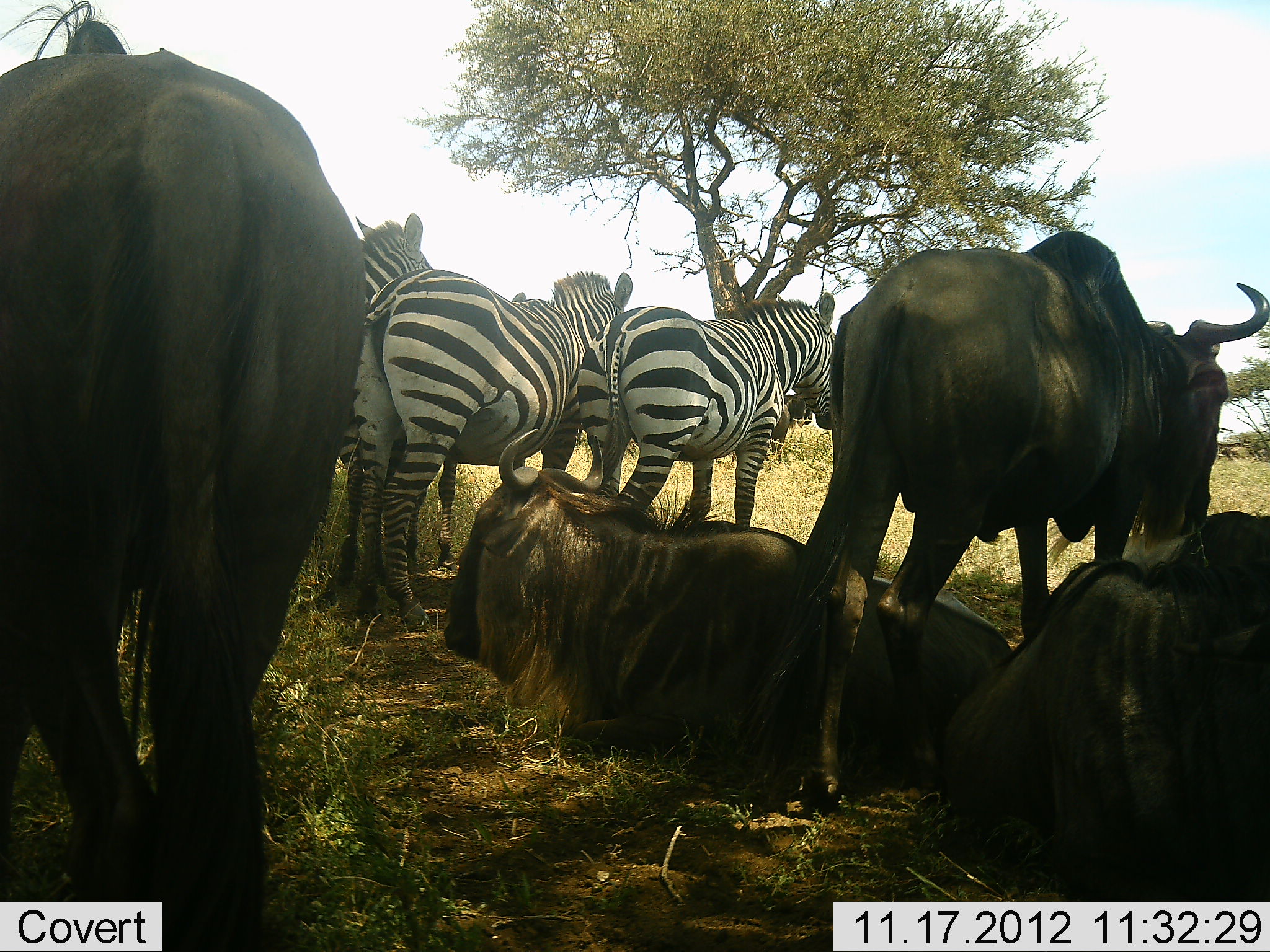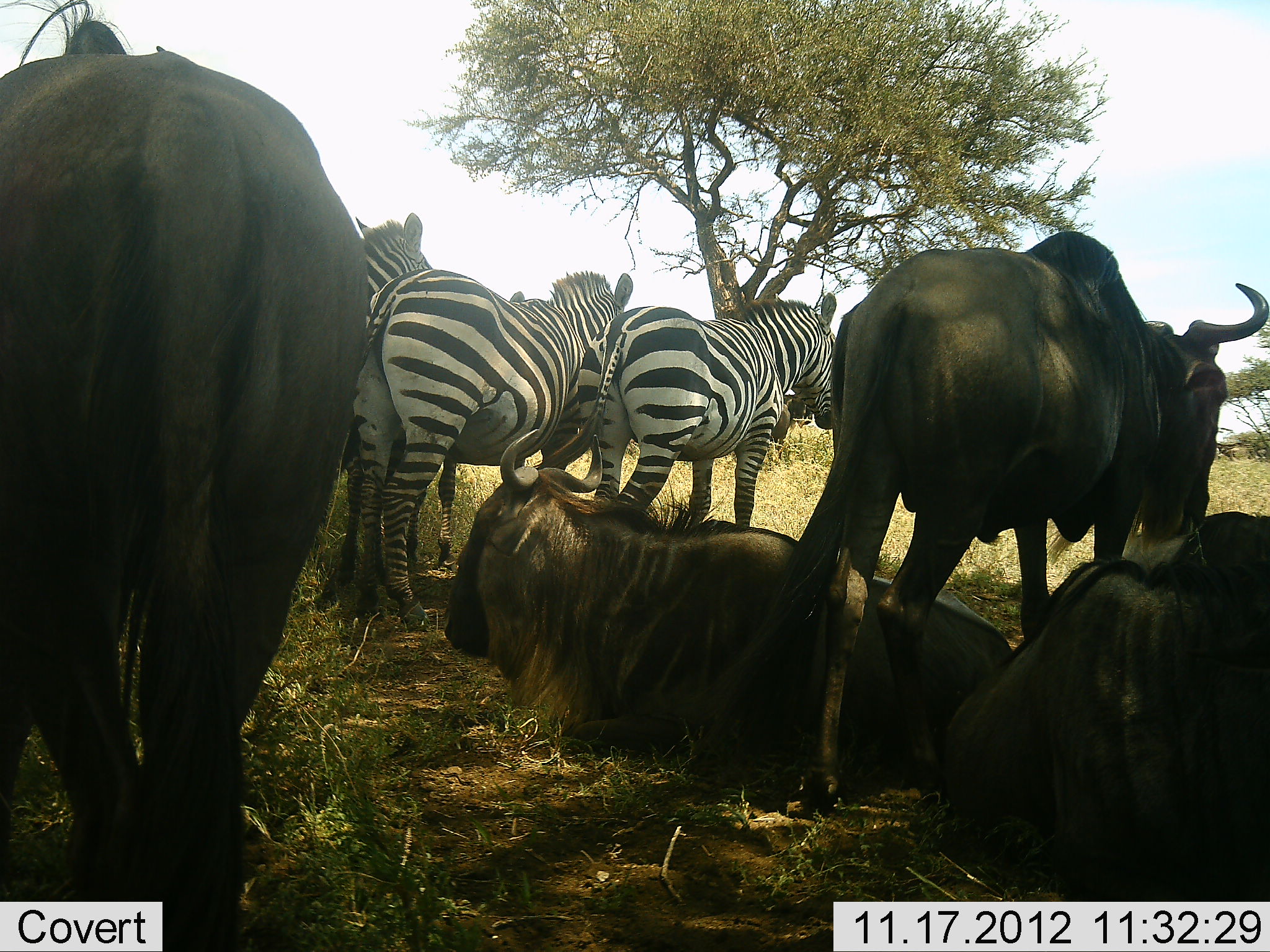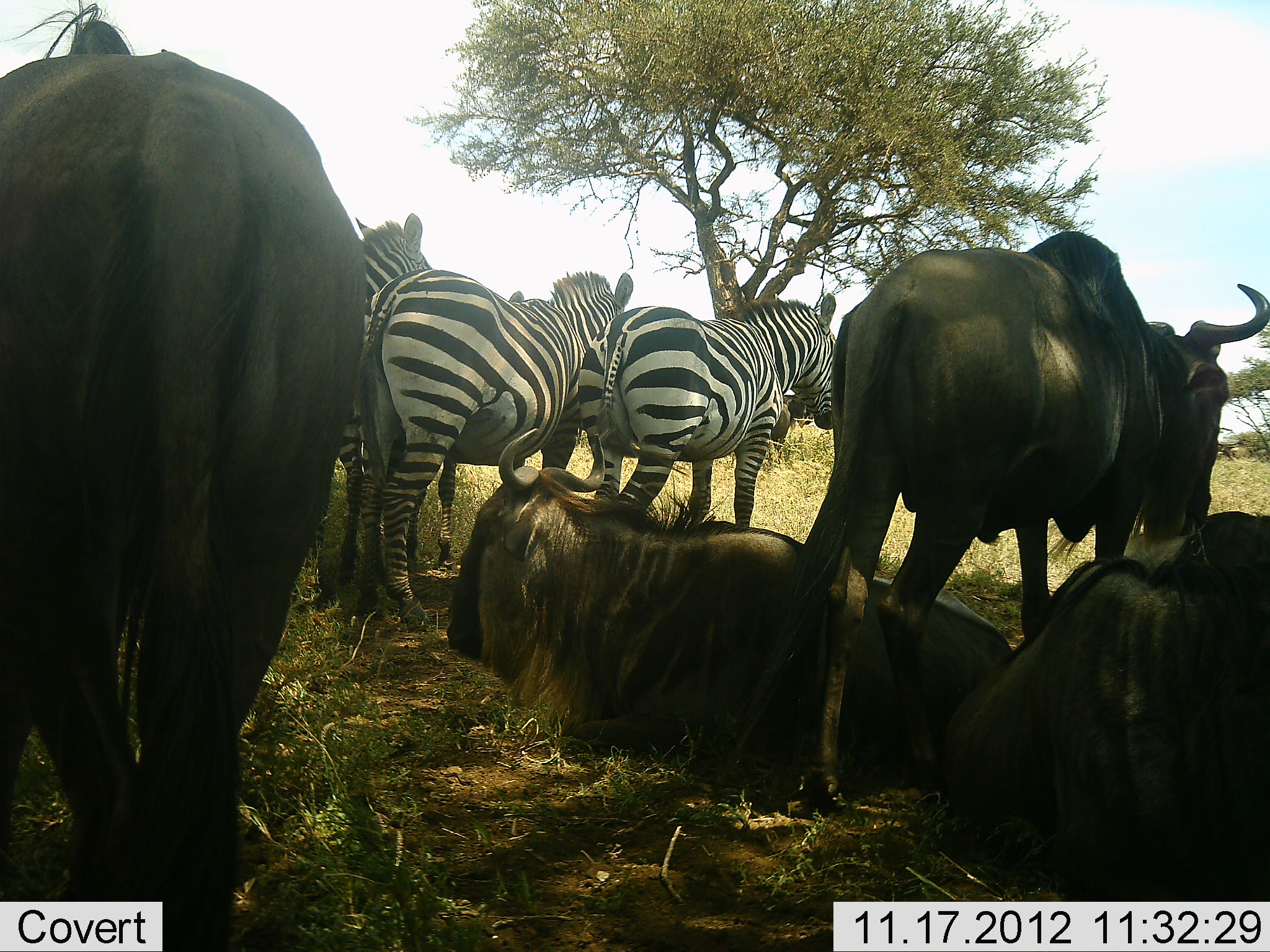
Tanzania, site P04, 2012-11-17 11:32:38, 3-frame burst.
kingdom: Animalia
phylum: Chordata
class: Mammalia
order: Artiodactyla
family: Bovidae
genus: Connochaetes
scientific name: Connochaetes taurinus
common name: blue wildebeest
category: wildebeest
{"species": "wildebeest (blue wildebeest) (Connochaetes taurinus)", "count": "4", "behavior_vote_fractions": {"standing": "100%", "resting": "100%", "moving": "0%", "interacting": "0%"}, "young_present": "0%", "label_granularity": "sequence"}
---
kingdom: Animalia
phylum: Chordata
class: Mammalia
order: Perissodactyla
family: Equidae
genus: Equus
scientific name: Equus quagga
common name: plains zebra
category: zebra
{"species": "zebra (plains zebra) (Equus quagga)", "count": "3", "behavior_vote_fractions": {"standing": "100%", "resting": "9%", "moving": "0%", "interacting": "0%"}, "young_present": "0%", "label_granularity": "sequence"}